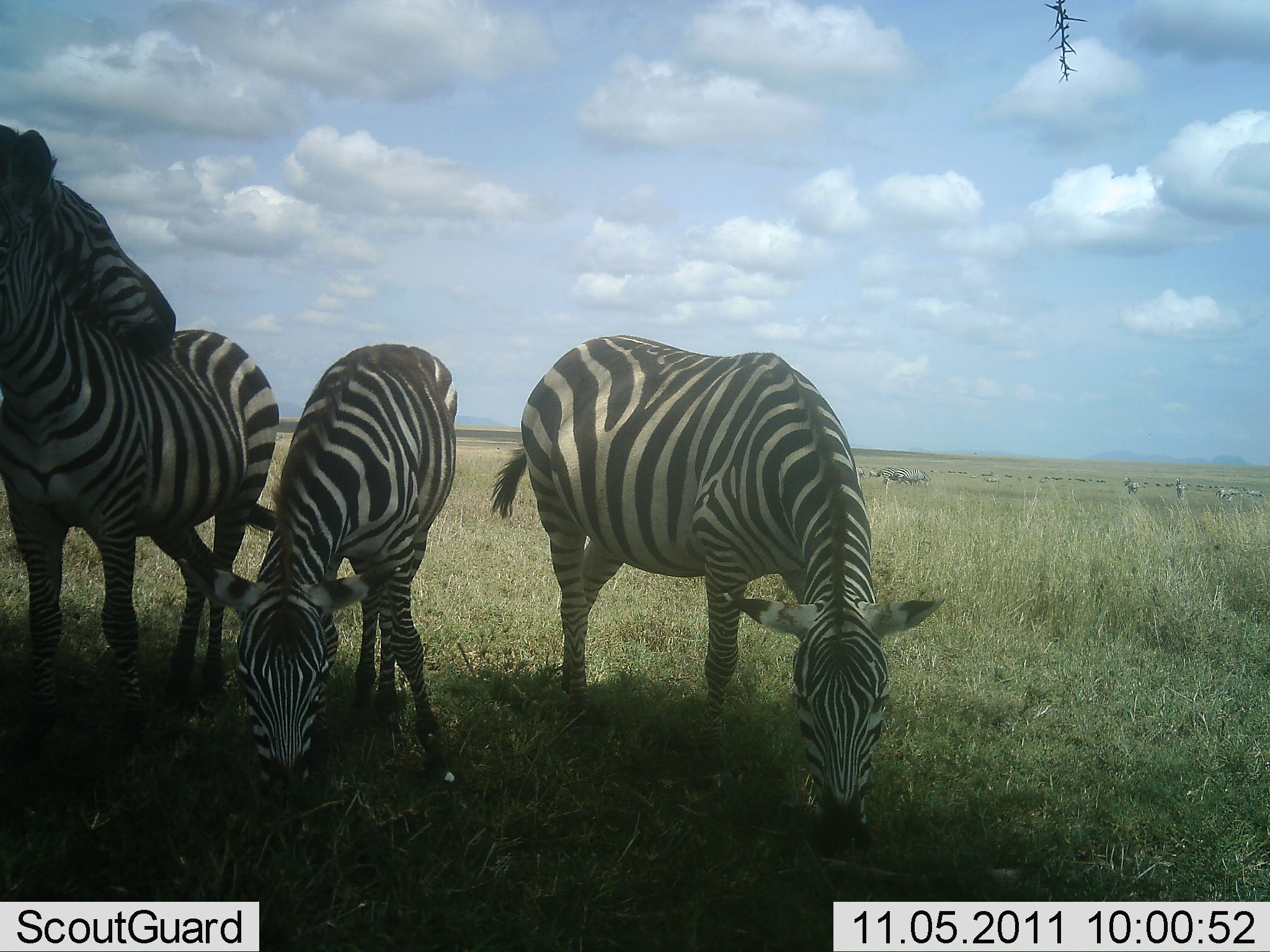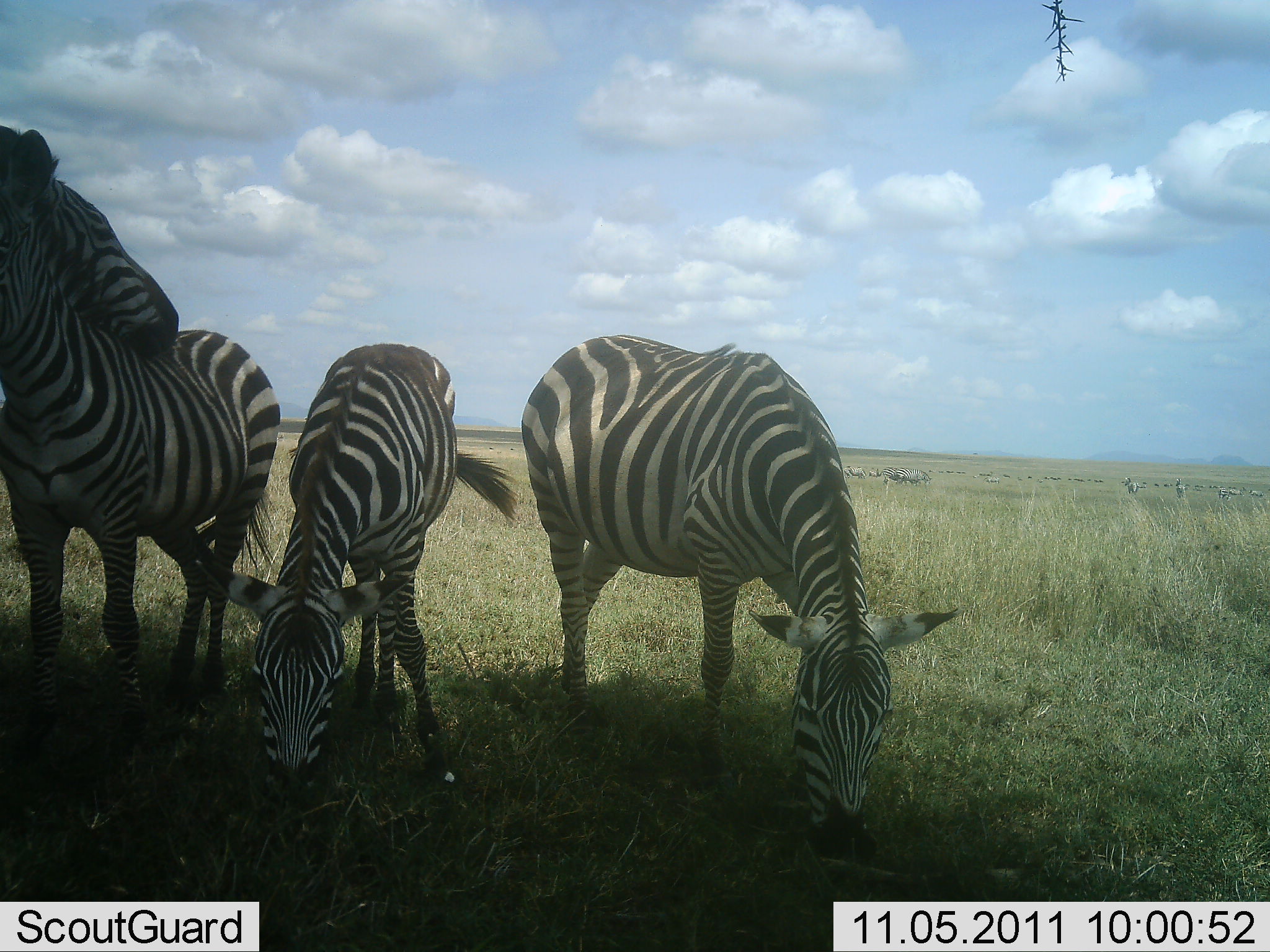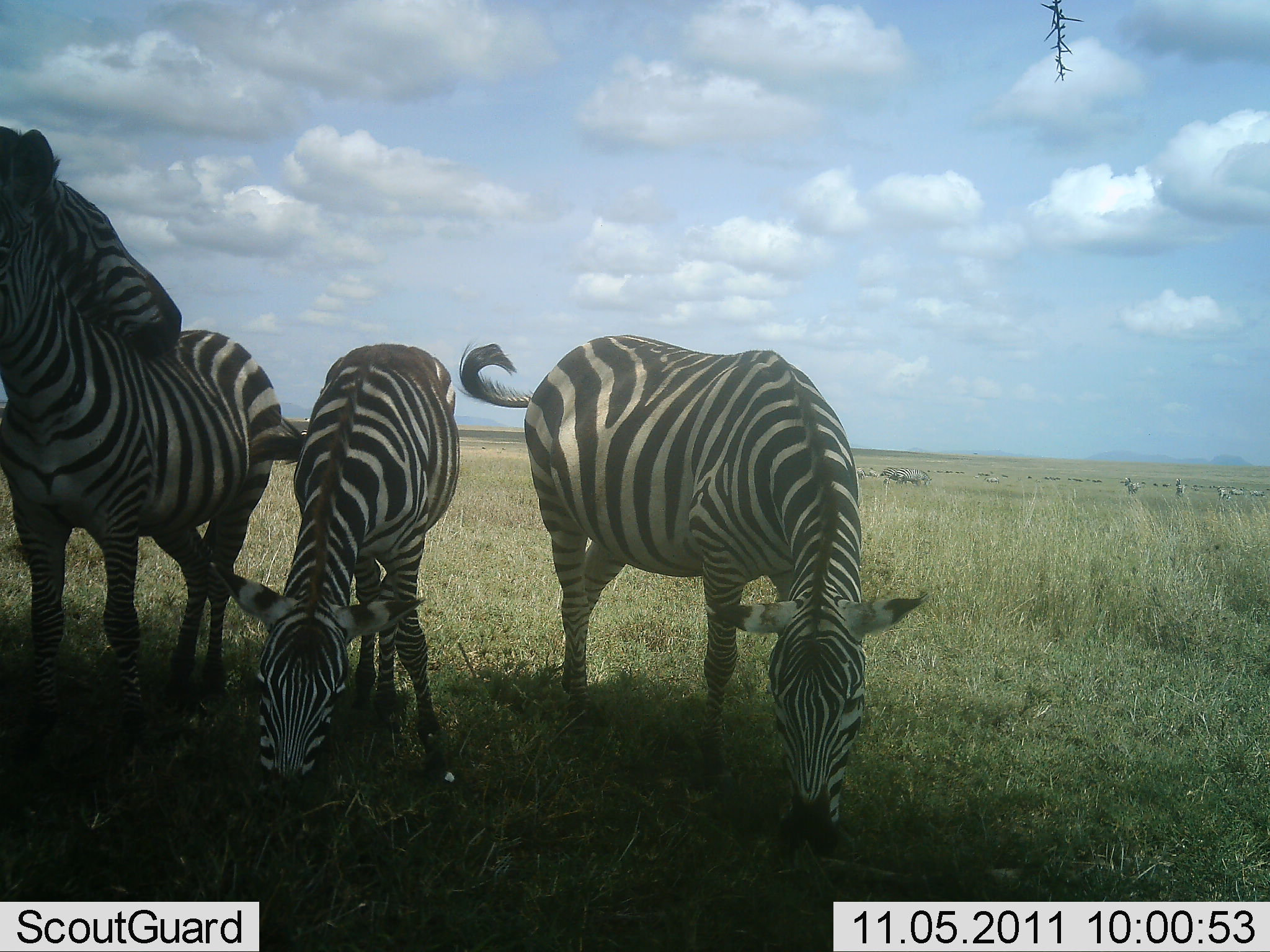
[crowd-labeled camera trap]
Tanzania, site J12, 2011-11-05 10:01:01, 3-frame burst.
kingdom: Animalia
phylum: Chordata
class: Mammalia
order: Perissodactyla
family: Equidae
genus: Equus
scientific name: Equus quagga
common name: plains zebra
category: zebra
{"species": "zebra (plains zebra) (Equus quagga)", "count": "4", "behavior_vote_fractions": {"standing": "62%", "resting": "8%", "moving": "8%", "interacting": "54%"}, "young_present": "15%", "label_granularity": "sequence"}